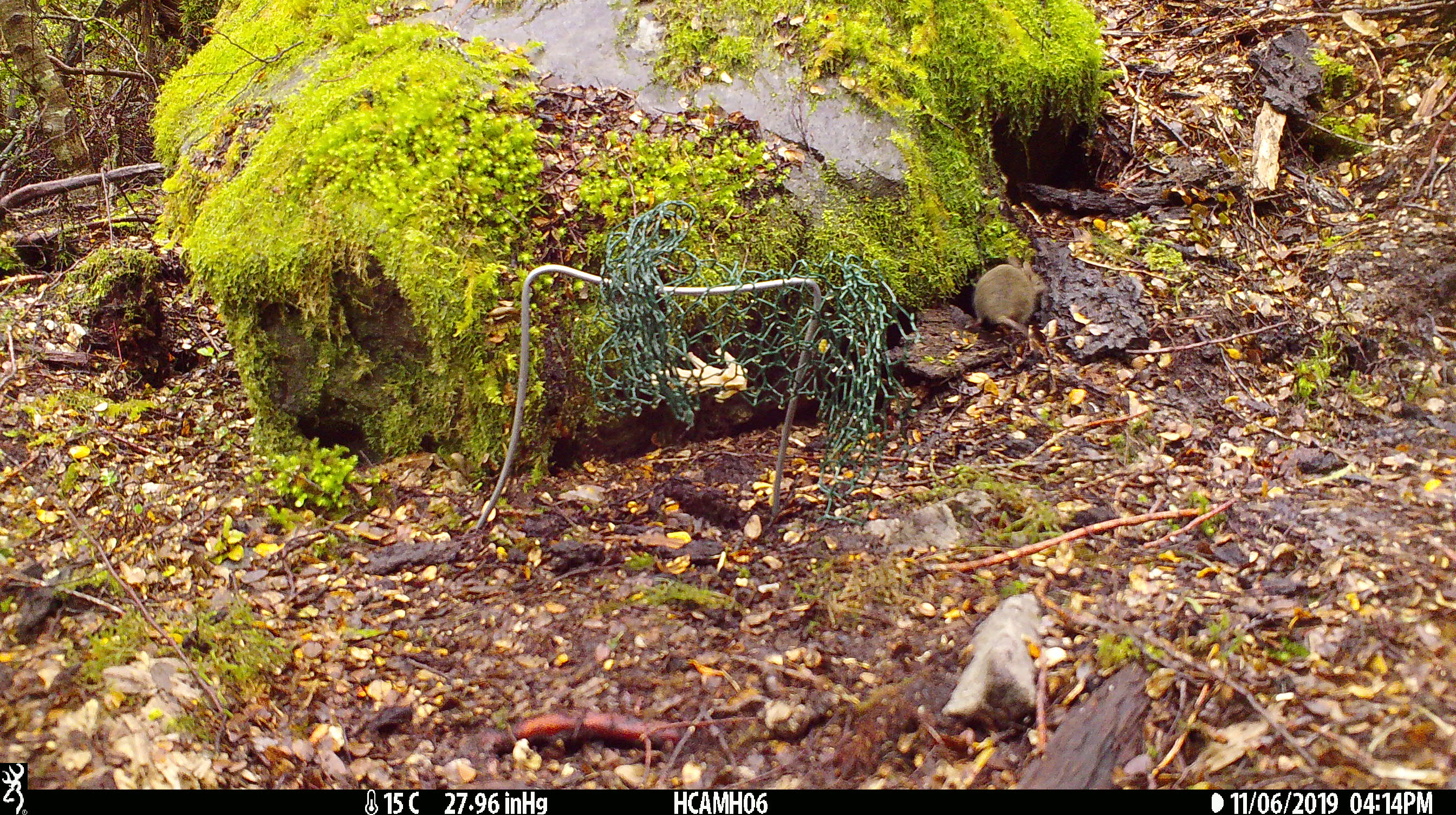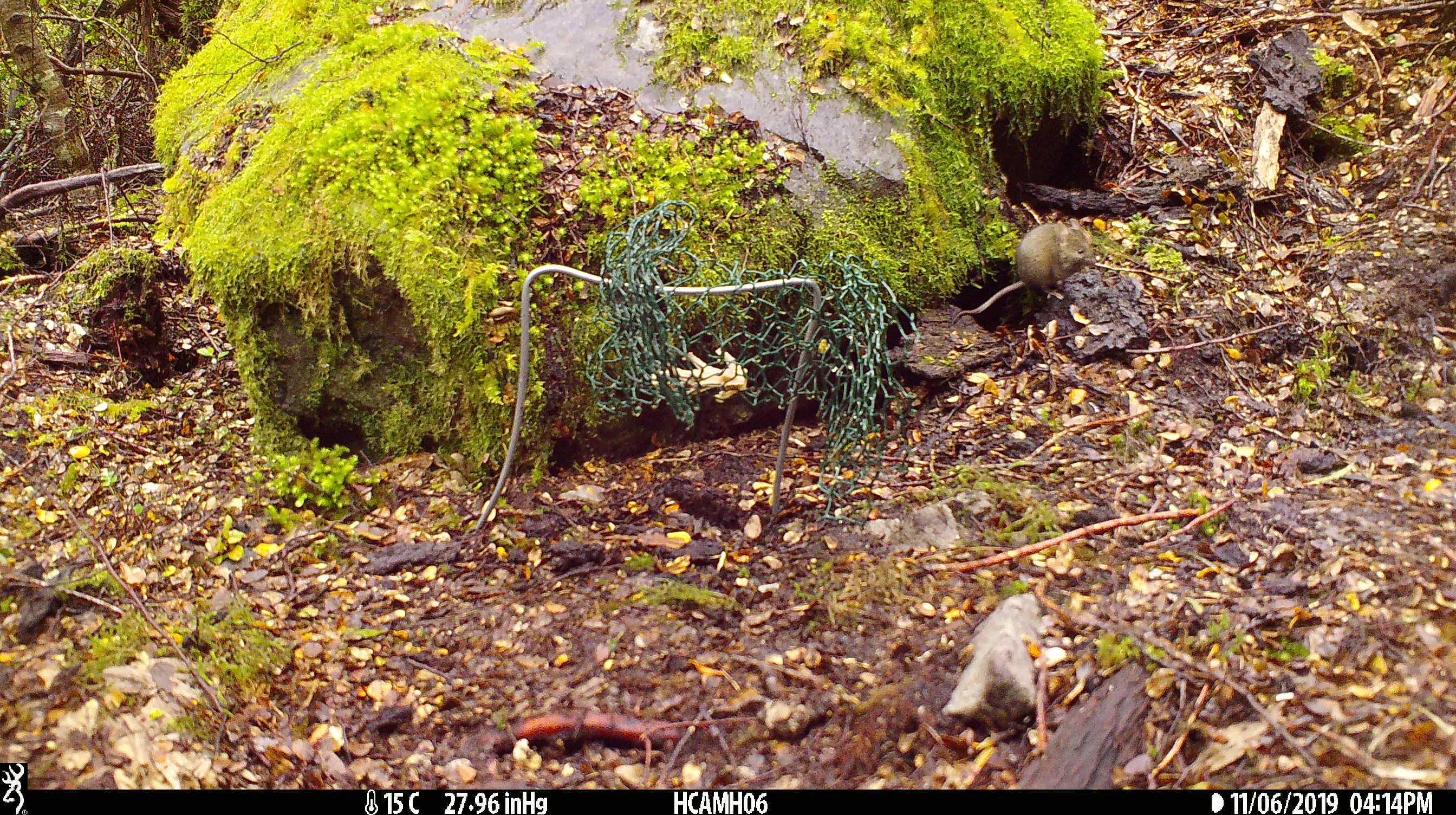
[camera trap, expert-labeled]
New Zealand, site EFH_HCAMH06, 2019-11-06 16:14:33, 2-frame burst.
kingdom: Animalia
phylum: Chordata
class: Mammalia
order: Rodentia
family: Muridae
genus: Mus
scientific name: Mus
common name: mouse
Mouse (Mus).